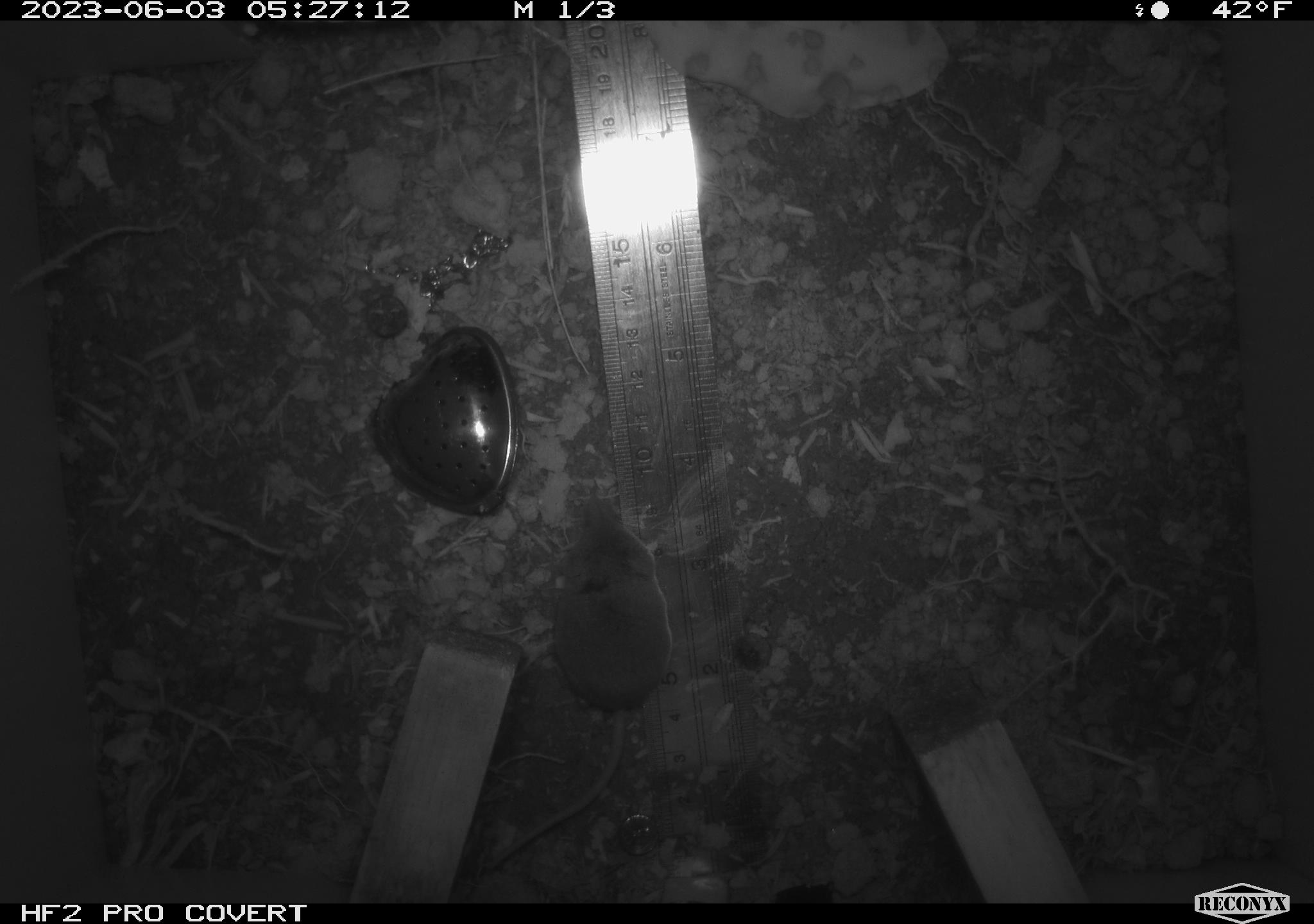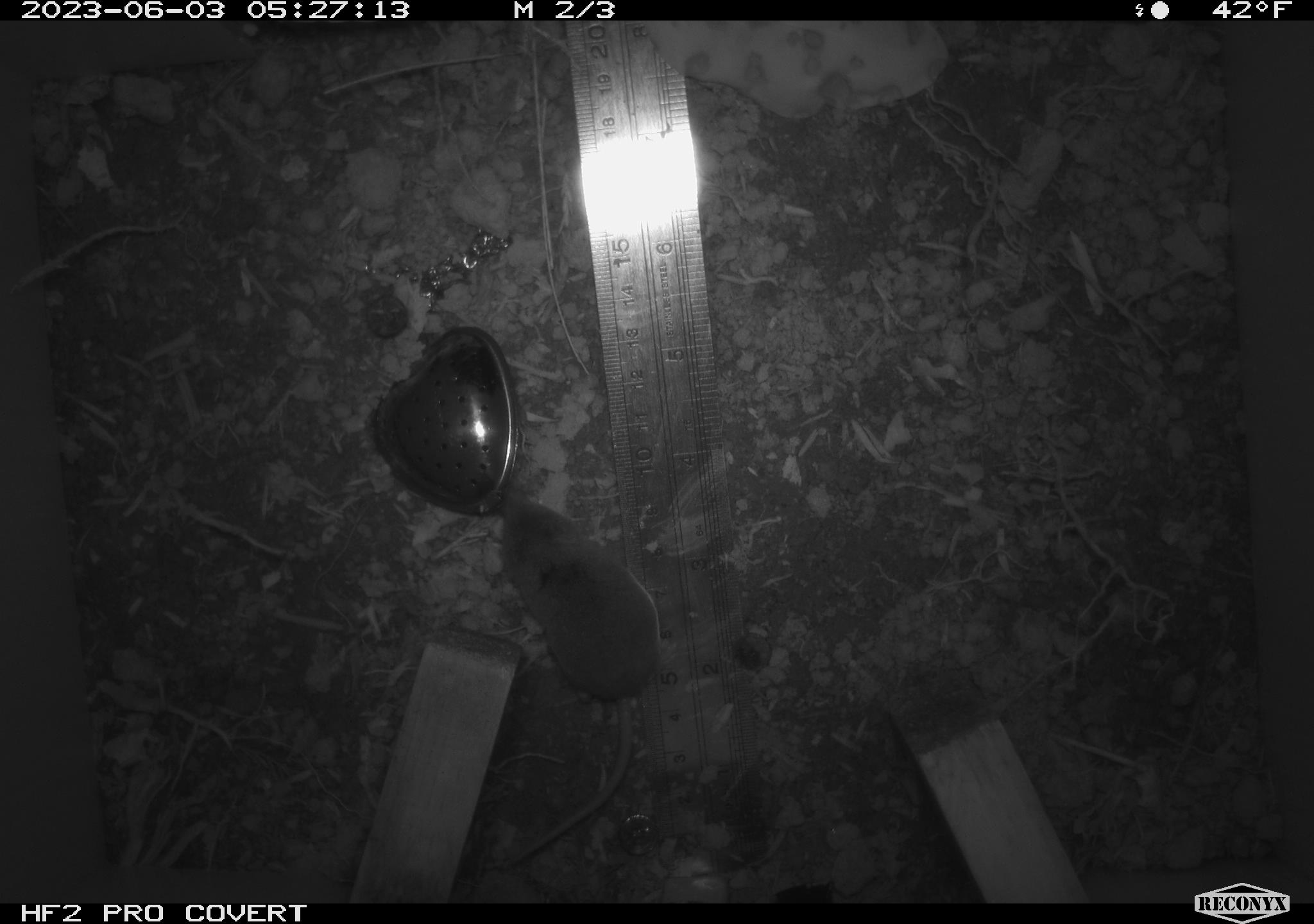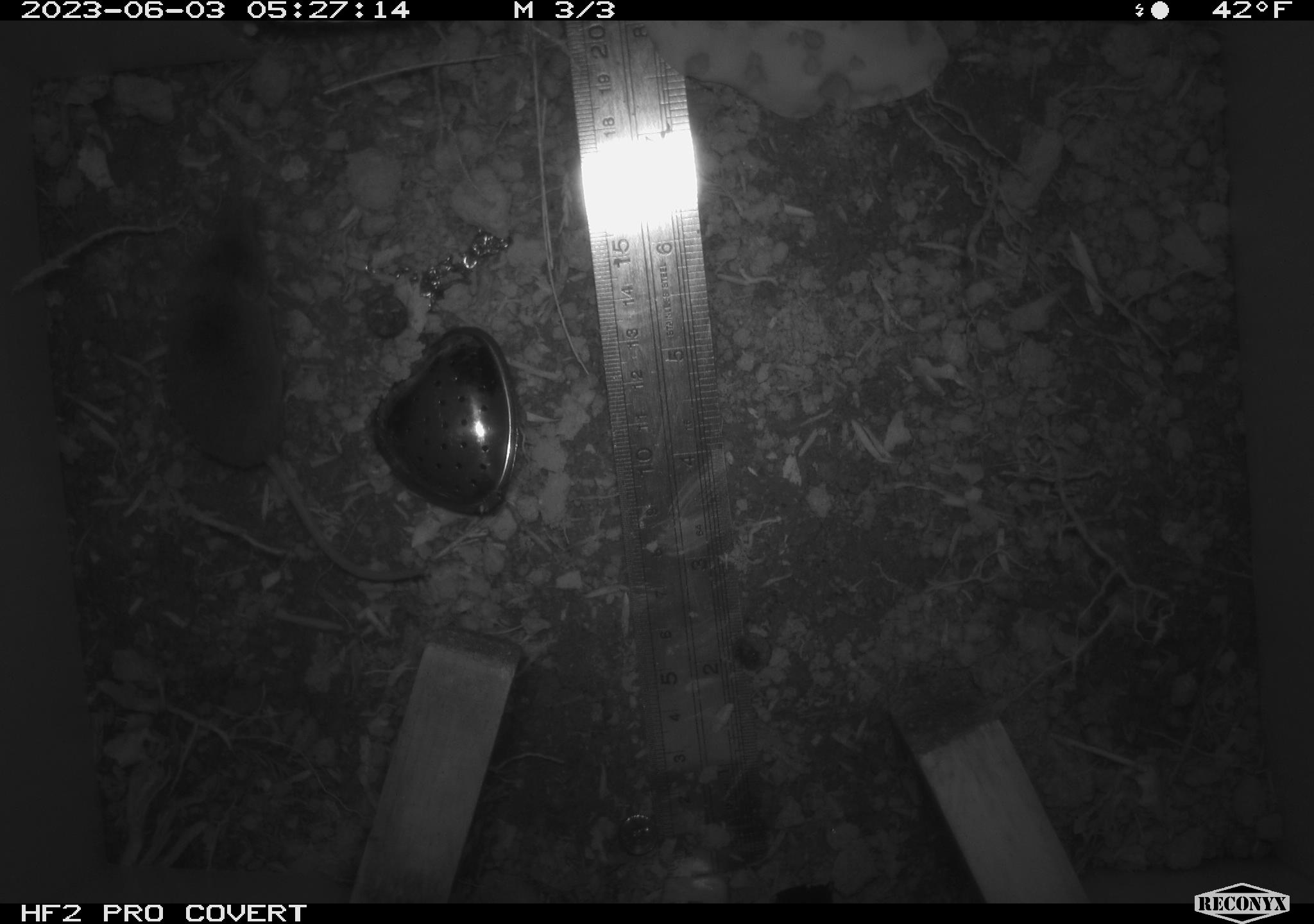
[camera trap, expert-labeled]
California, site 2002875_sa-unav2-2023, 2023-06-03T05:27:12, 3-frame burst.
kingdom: Animalia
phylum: Chordata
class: Mammalia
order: Eulipotyphla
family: Soricidae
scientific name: Soricidae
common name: shrews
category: soricidae family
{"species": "soricidae family (shrews) (Soricidae)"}